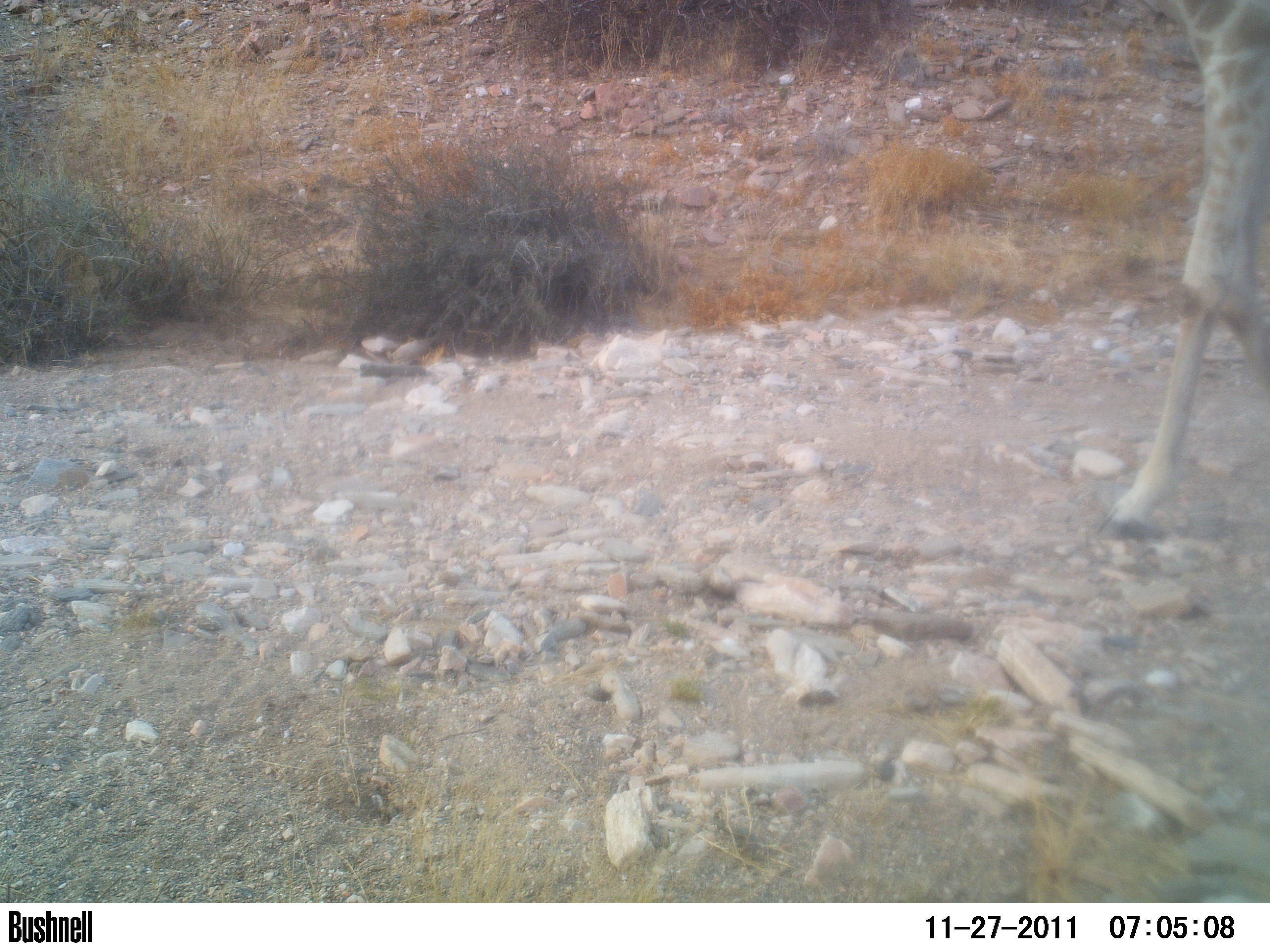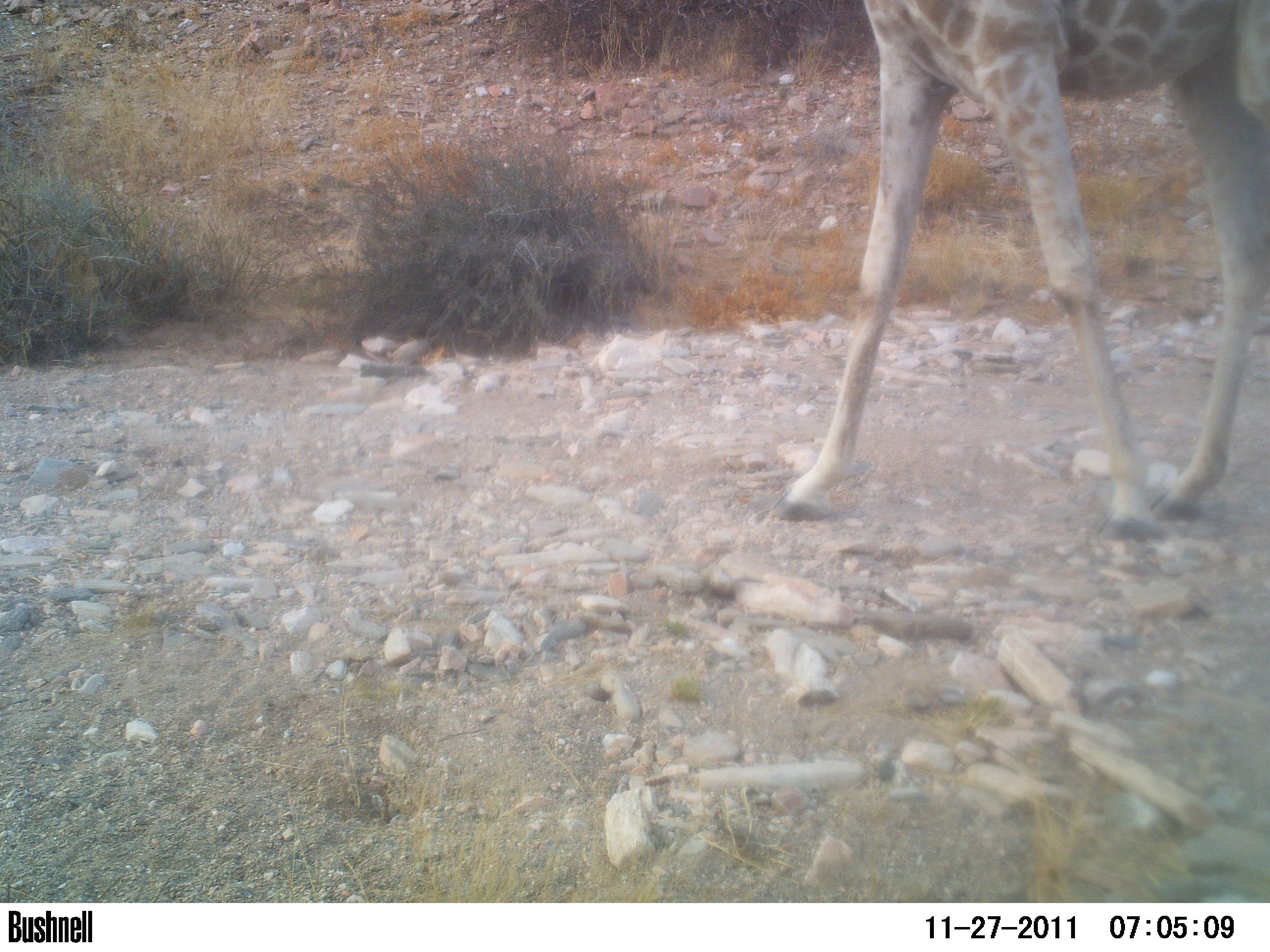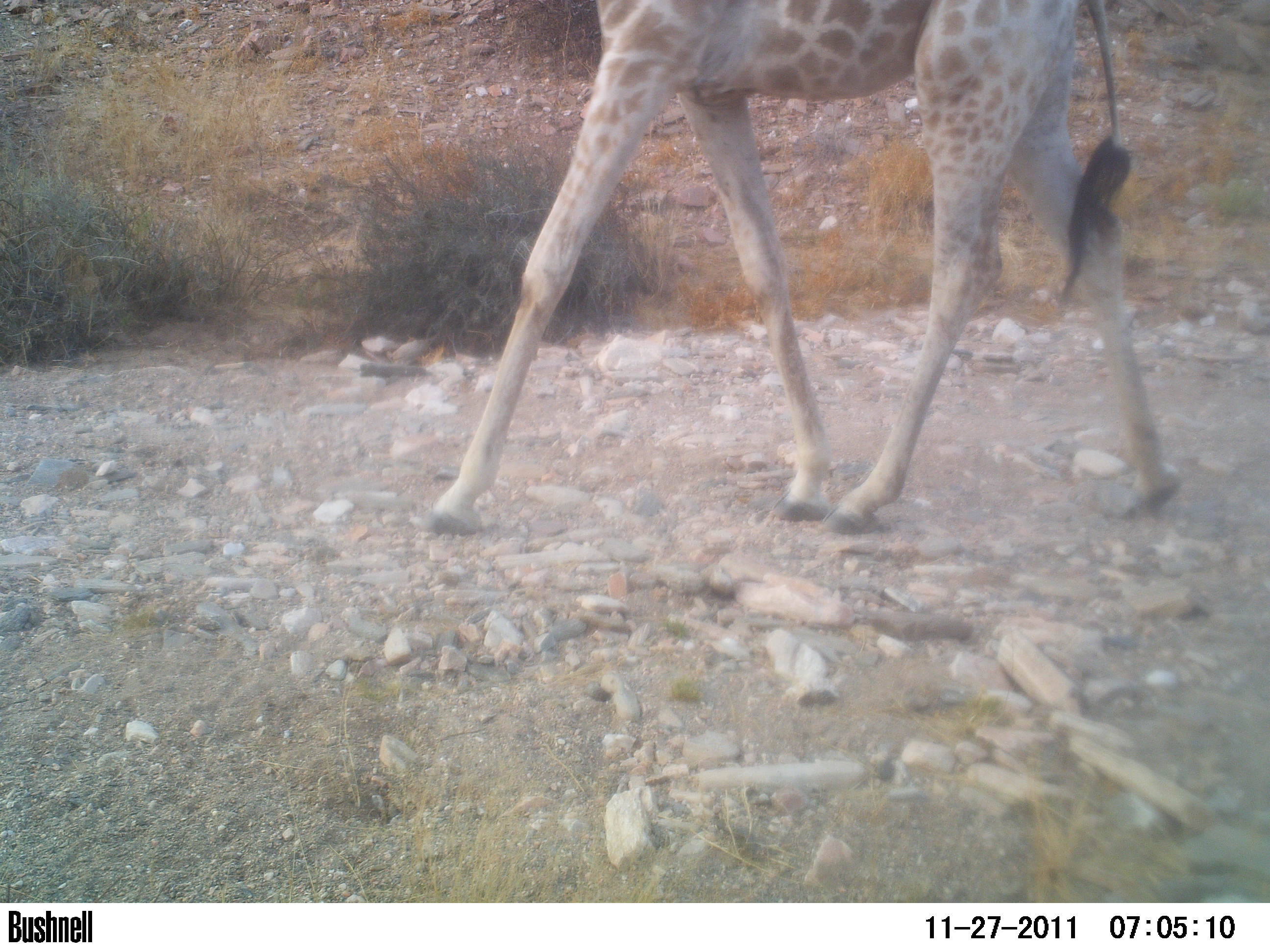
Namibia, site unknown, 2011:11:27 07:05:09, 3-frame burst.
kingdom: Animalia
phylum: Chordata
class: Mammalia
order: Artiodactyla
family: Giraffidae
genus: Giraffa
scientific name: Giraffa camelopardalis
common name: giraffe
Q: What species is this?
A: Giraffa camelopardalis (giraffe).